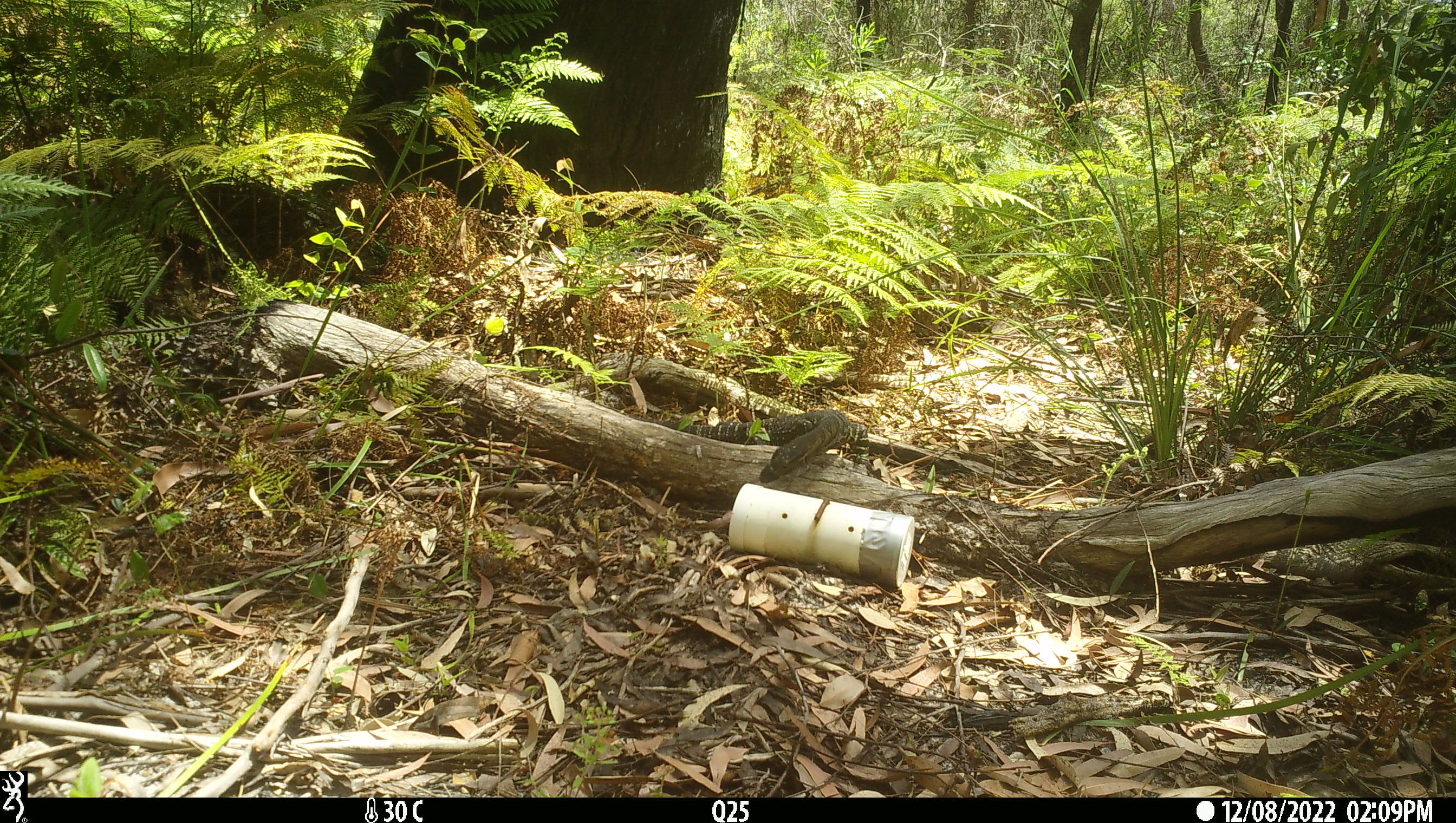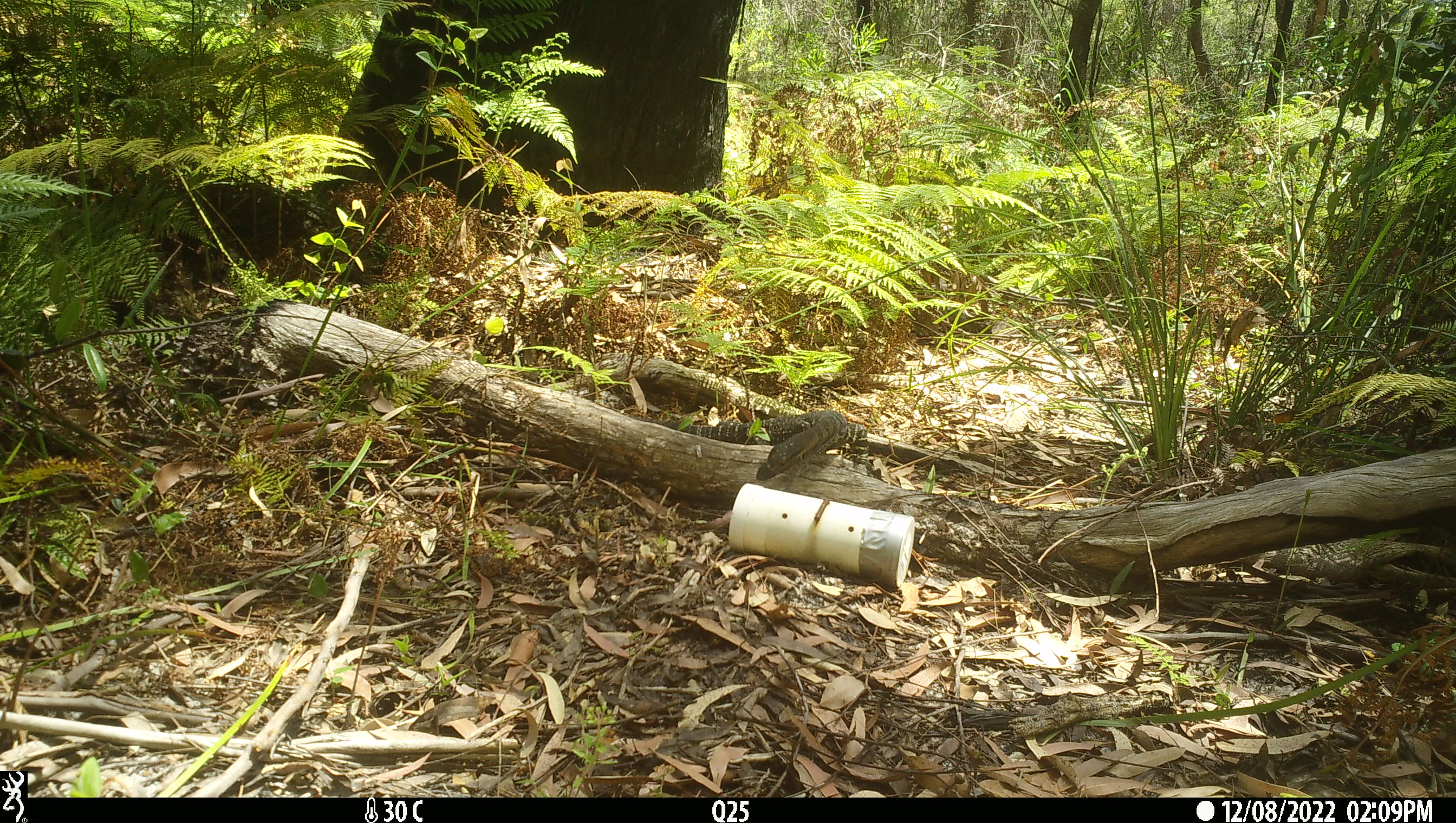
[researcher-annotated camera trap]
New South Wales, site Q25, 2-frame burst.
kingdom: Animalia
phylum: Chordata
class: Reptilia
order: Squamata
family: Varanidae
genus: Varanus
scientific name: Varanus varius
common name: lace monitor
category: goanna